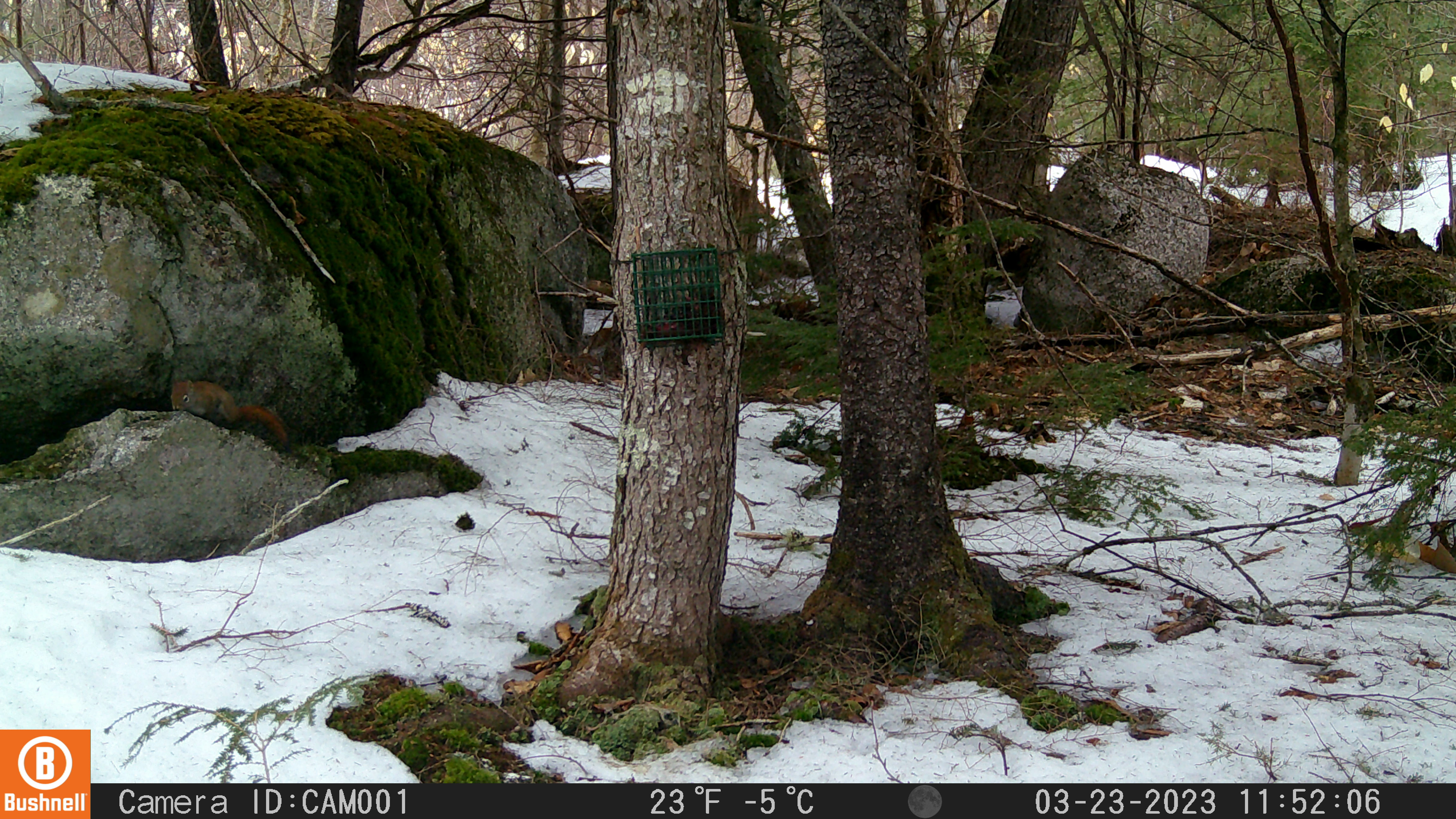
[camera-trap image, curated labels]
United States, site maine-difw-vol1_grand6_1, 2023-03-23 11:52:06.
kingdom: Animalia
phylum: Chordata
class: Mammalia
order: Rodentia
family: Sciuridae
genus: Tamiasciurus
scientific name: Tamiasciurus hudsonicus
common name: red squirrel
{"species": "red squirrel (Tamiasciurus hudsonicus)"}